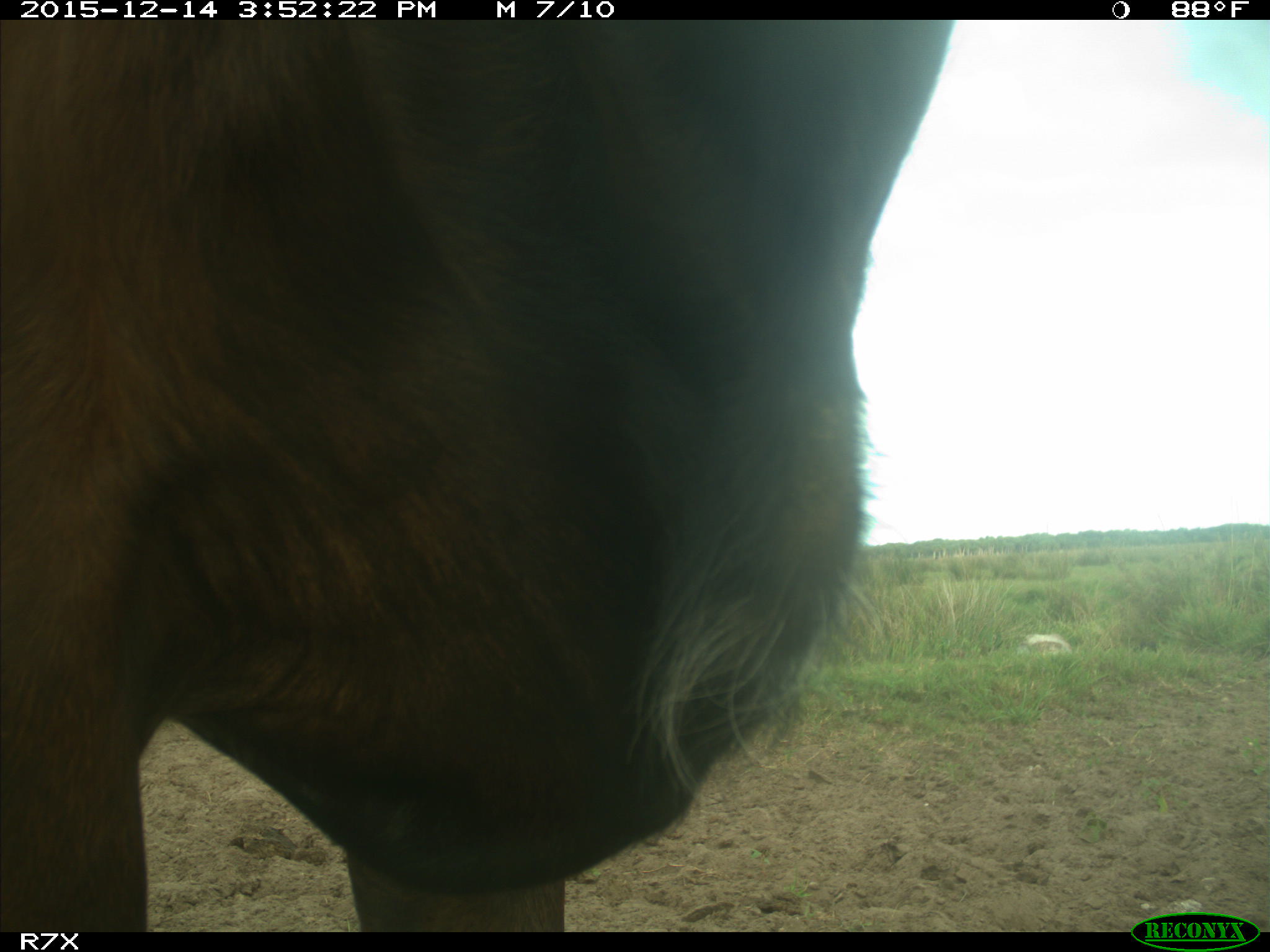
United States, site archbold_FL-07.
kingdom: Animalia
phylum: Chordata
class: Mammalia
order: Artiodactyla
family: Bovidae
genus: Bos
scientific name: Bos taurus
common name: domestic cow